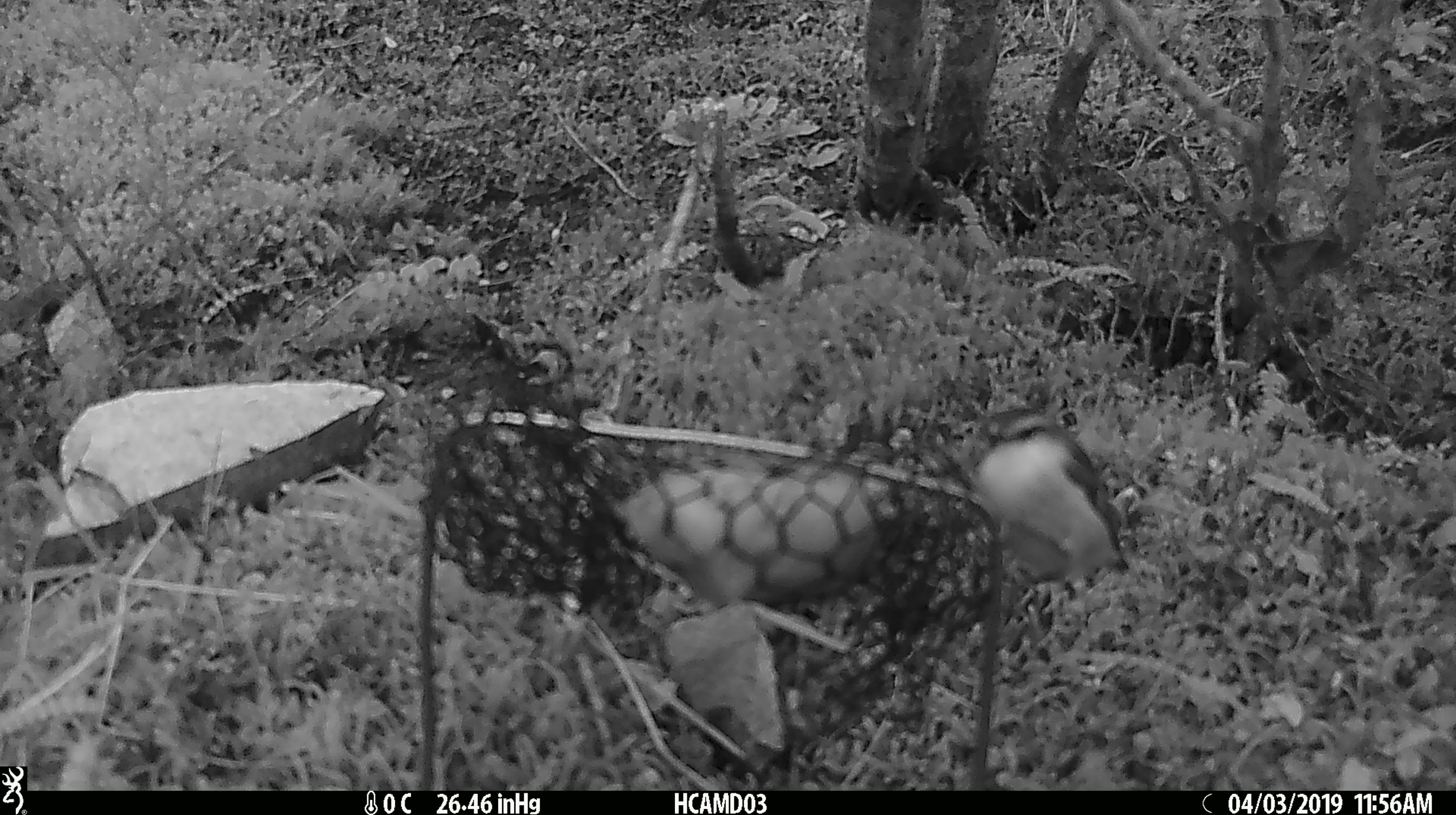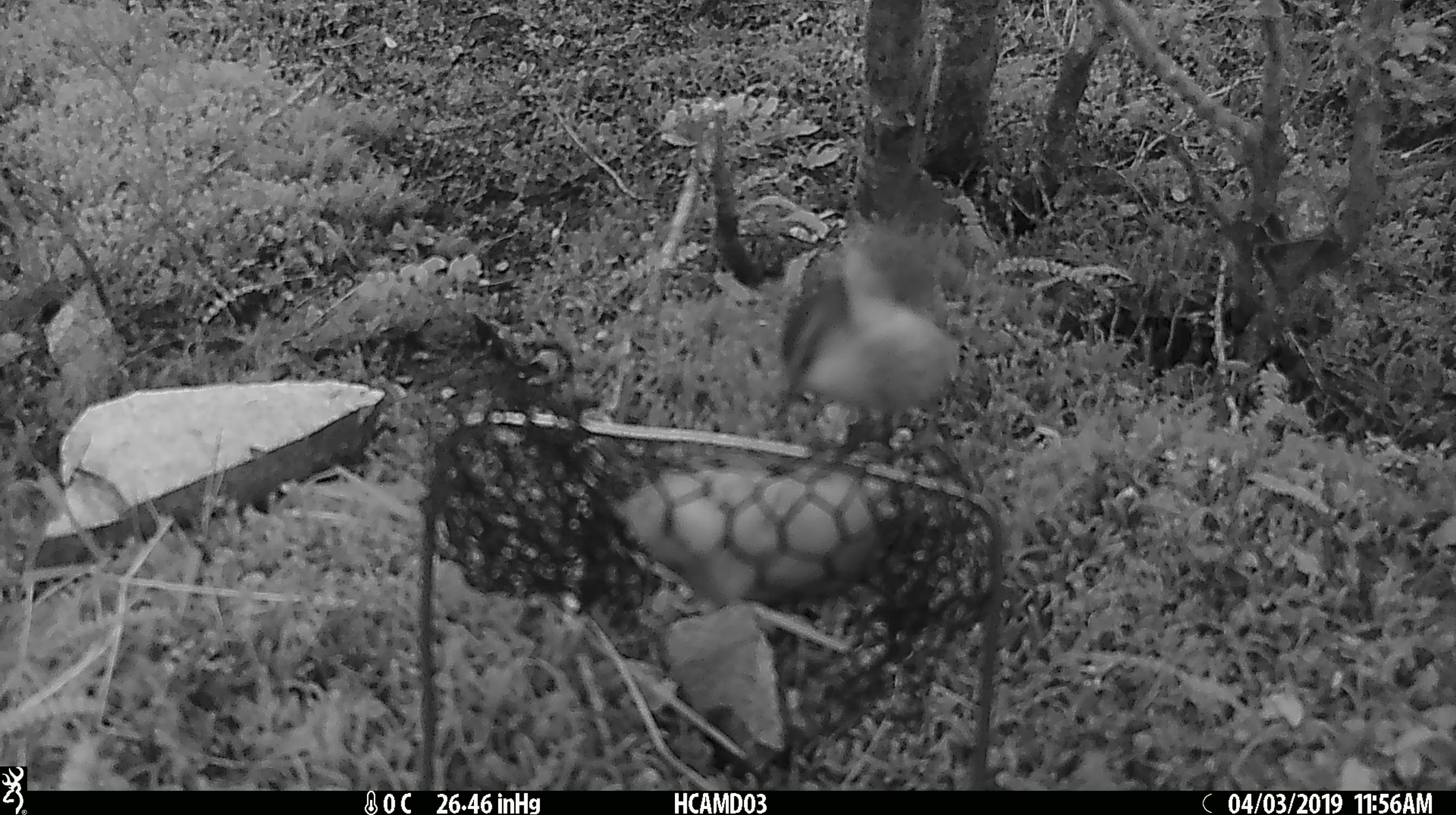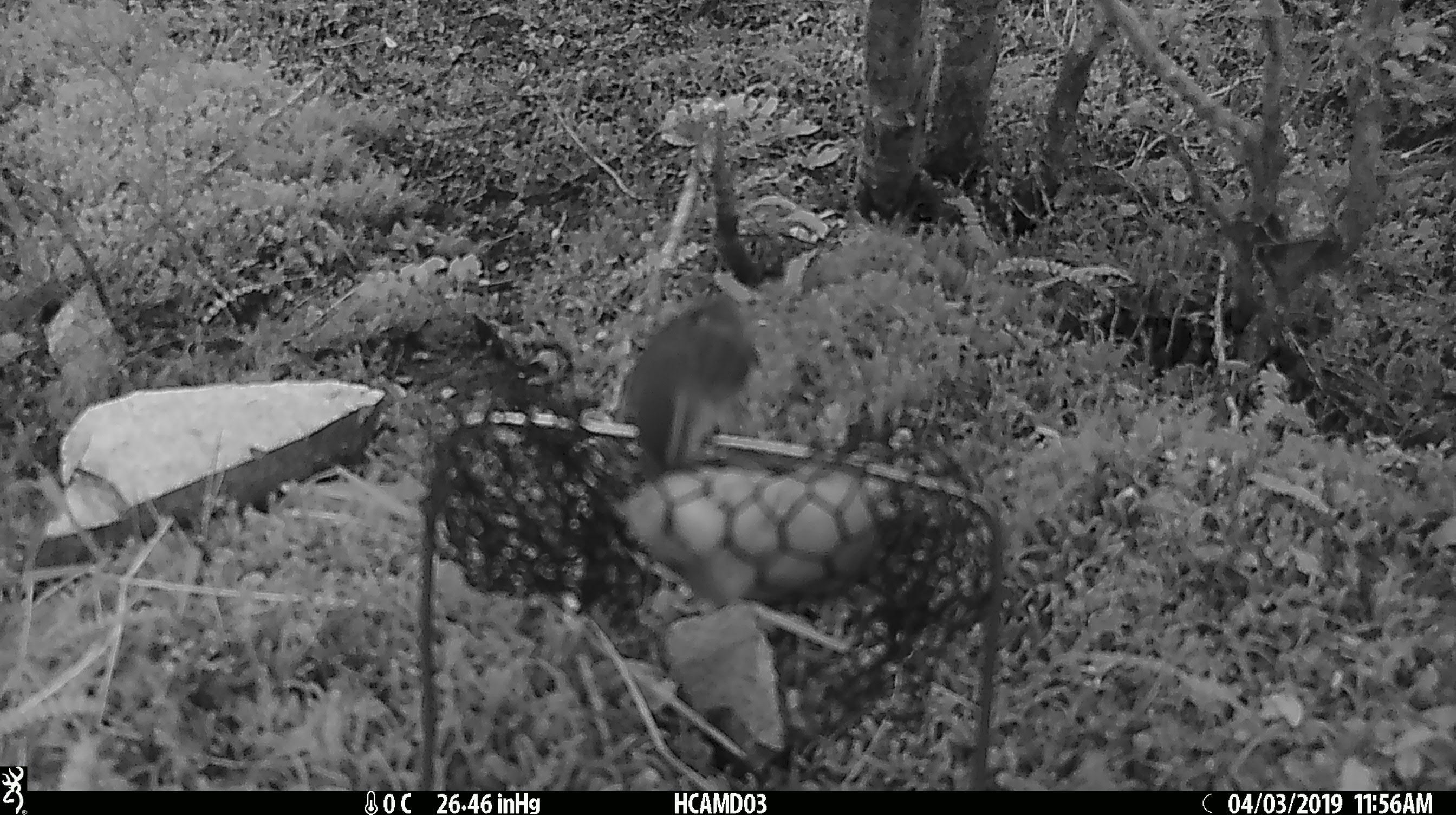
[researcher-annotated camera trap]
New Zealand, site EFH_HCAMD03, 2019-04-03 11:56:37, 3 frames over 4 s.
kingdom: Animalia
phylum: Chordata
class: Aves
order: Passeriformes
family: Acanthisittidae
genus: Acanthisitta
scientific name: Acanthisitta chloris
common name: rifleman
Rifleman (Acanthisitta chloris).